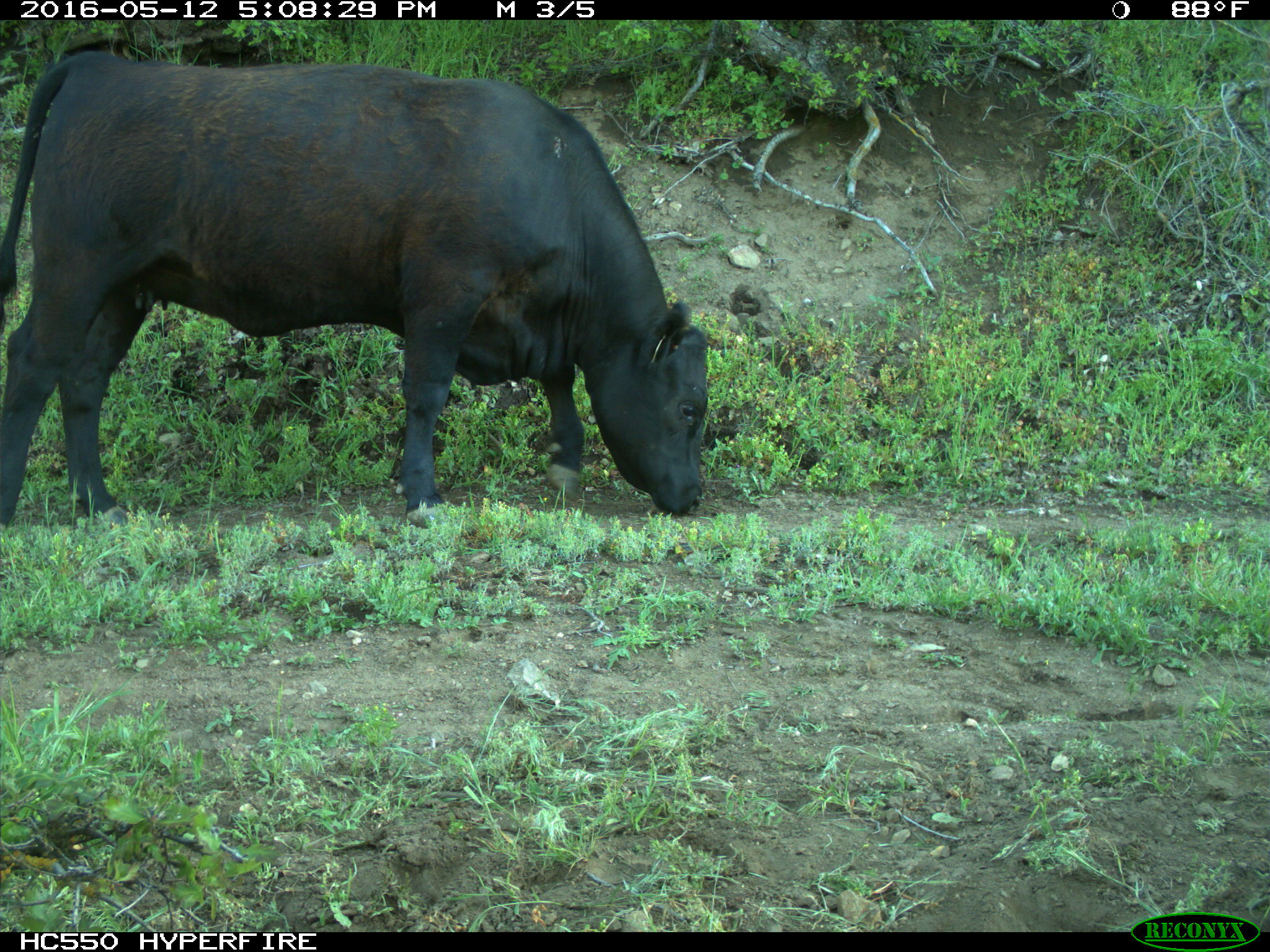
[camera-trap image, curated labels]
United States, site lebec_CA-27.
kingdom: Animalia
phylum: Chordata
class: Mammalia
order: Artiodactyla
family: Bovidae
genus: Bos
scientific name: Bos taurus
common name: domestic cow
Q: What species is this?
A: Bos taurus (domestic cow).